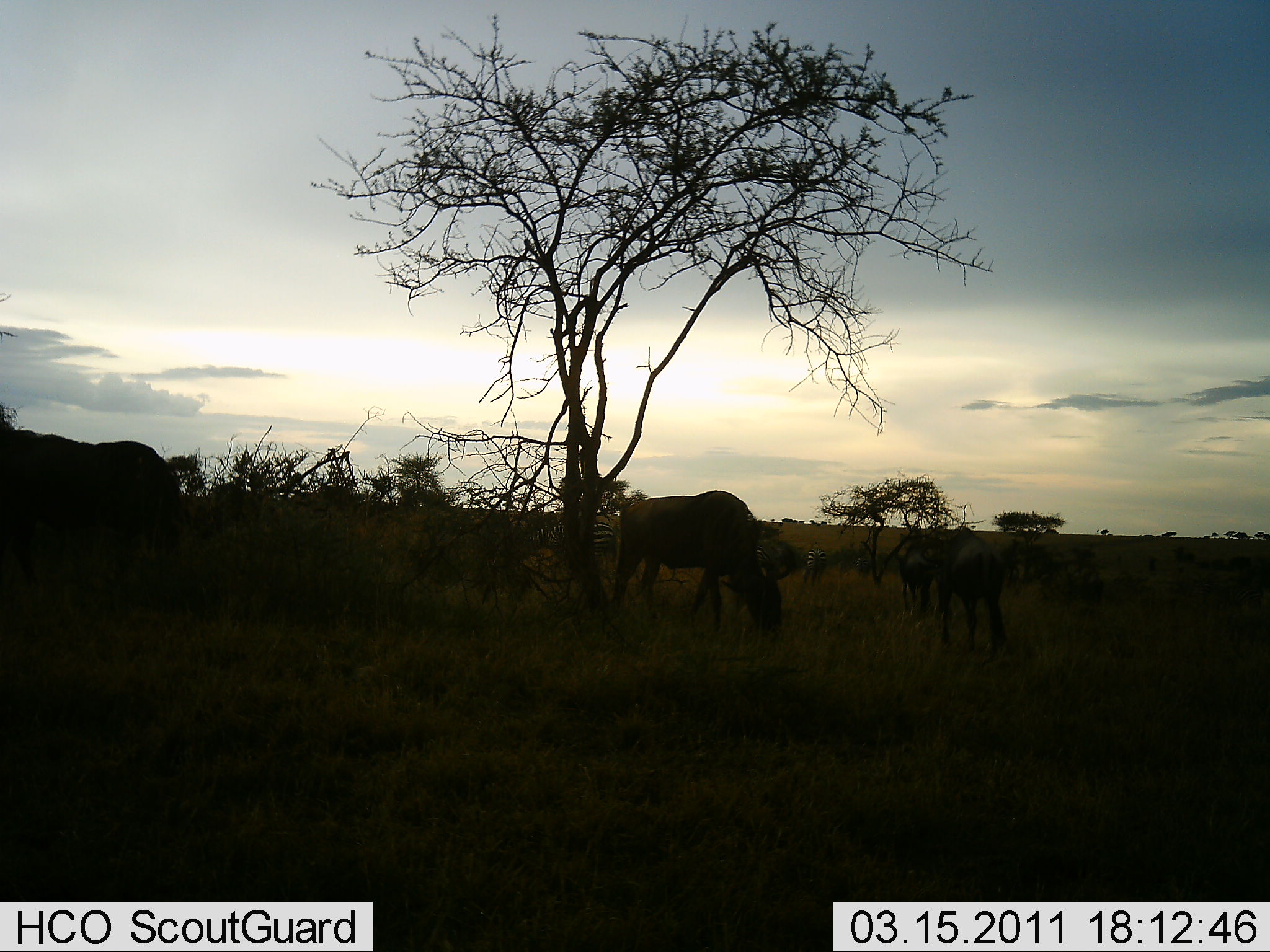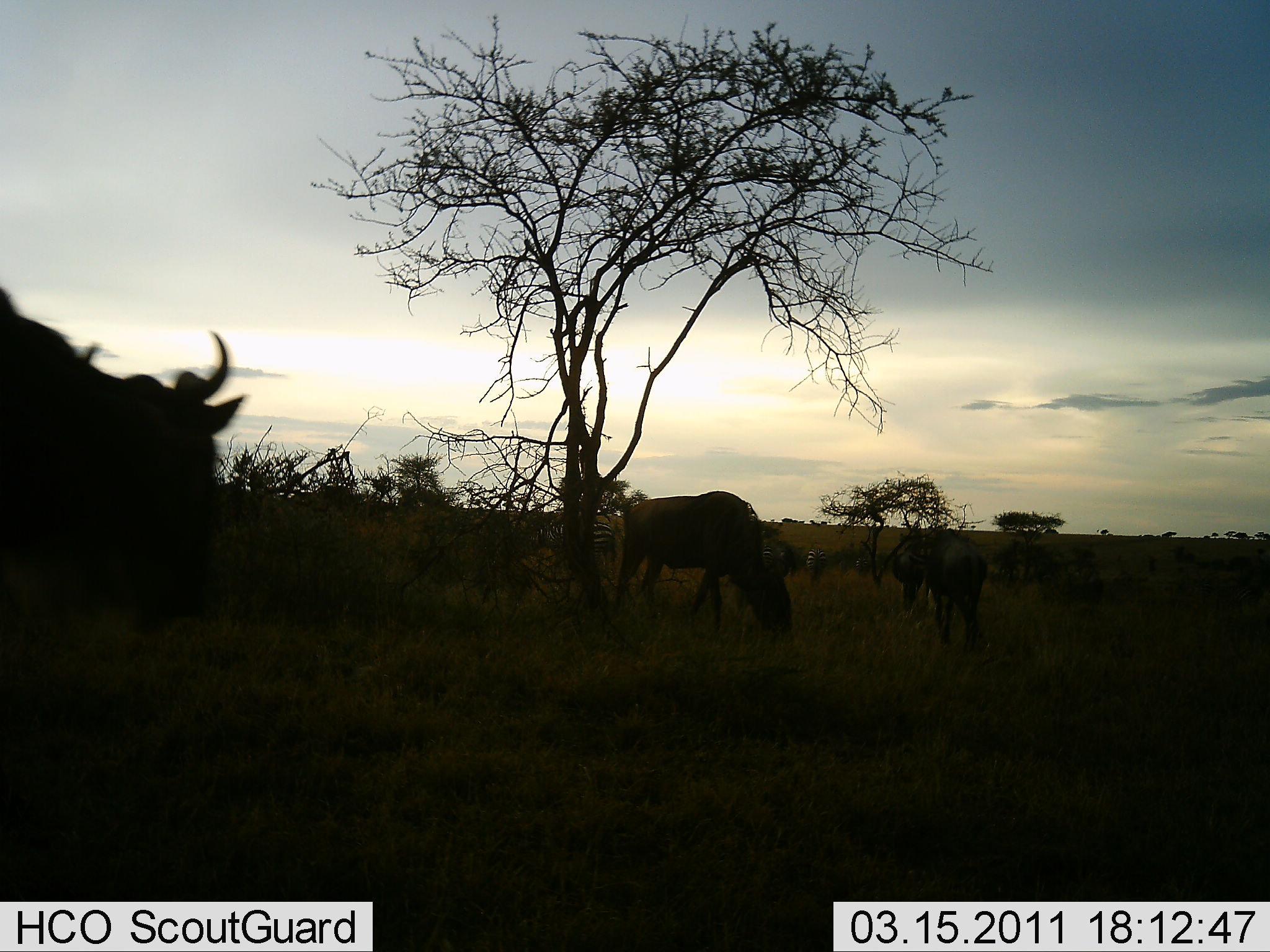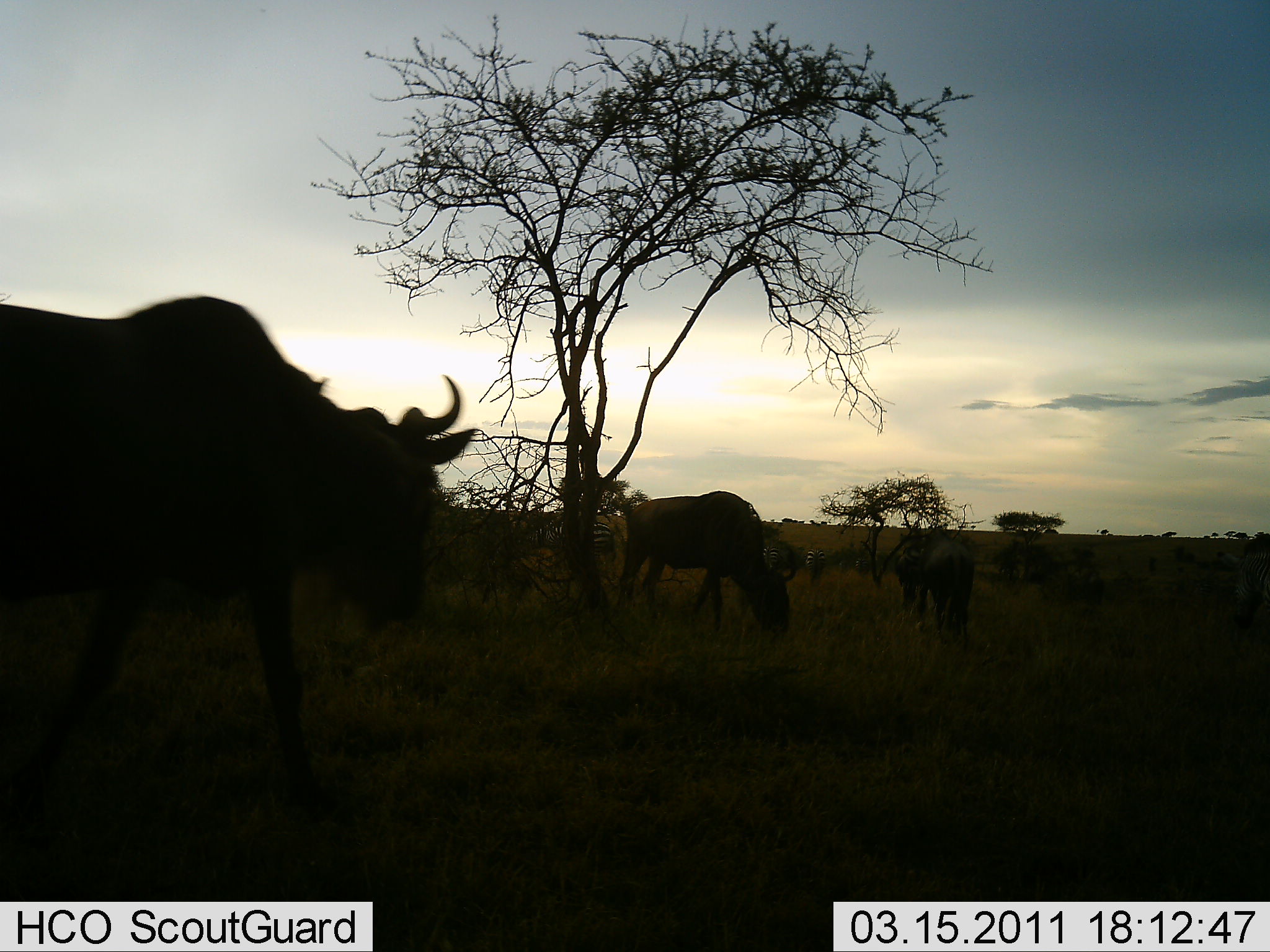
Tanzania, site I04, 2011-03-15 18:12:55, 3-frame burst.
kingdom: Animalia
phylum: Chordata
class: Mammalia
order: Artiodactyla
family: Bovidae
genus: Connochaetes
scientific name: Connochaetes taurinus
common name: blue wildebeest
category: wildebeest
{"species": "wildebeest (blue wildebeest) (Connochaetes taurinus)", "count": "5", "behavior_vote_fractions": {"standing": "38%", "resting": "0%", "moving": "50%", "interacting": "0%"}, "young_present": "0%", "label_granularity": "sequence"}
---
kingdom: Animalia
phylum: Chordata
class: Mammalia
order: Perissodactyla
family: Equidae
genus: Equus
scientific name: Equus quagga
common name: plains zebra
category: zebra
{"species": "zebra (plains zebra) (Equus quagga)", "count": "3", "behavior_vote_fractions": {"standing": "71%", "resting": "0%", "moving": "14%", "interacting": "0%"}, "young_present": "0%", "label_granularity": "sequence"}